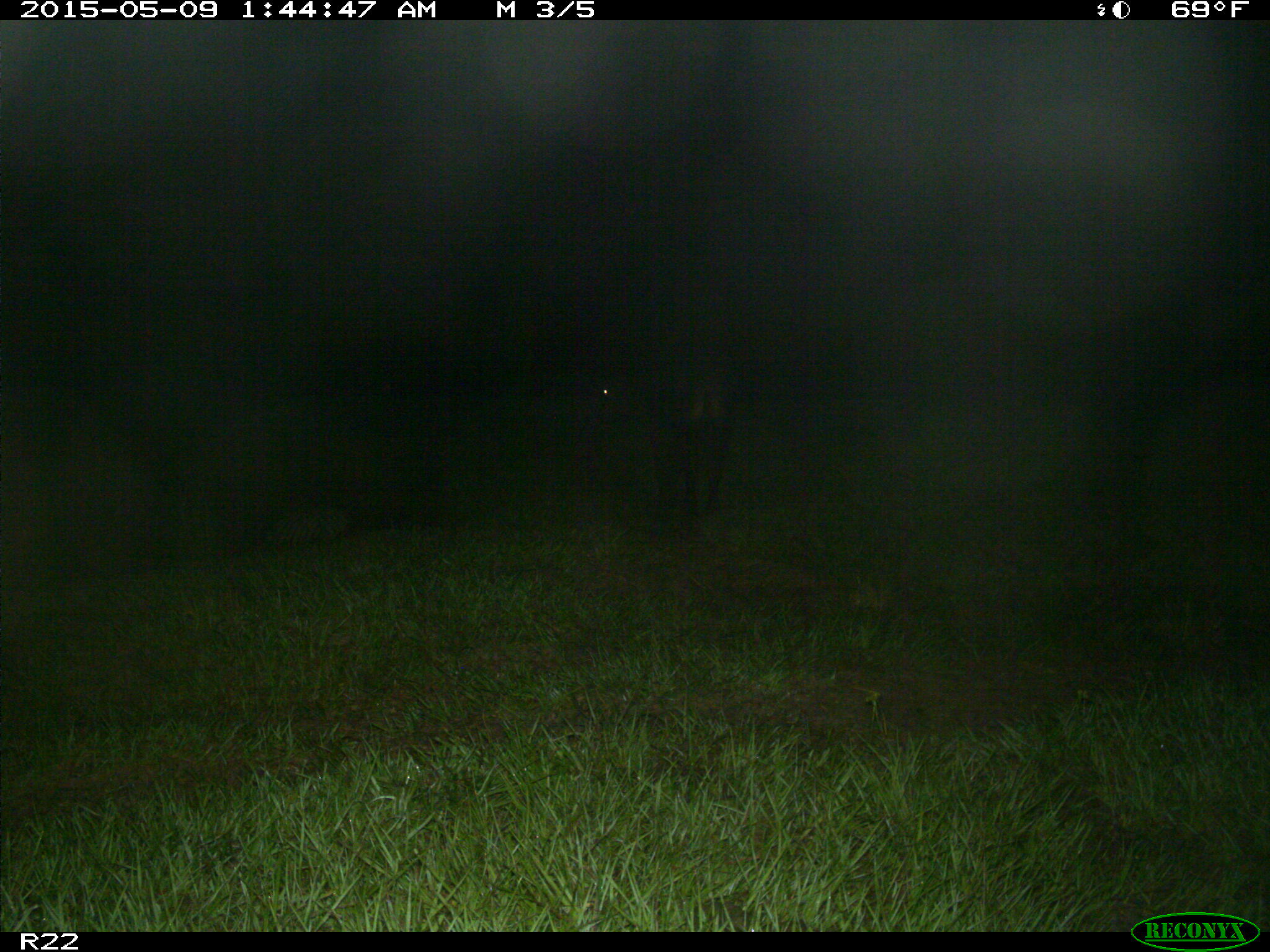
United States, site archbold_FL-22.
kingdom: Animalia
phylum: Chordata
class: Mammalia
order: Artiodactyla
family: Bovidae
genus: Bos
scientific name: Bos taurus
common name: domestic cow